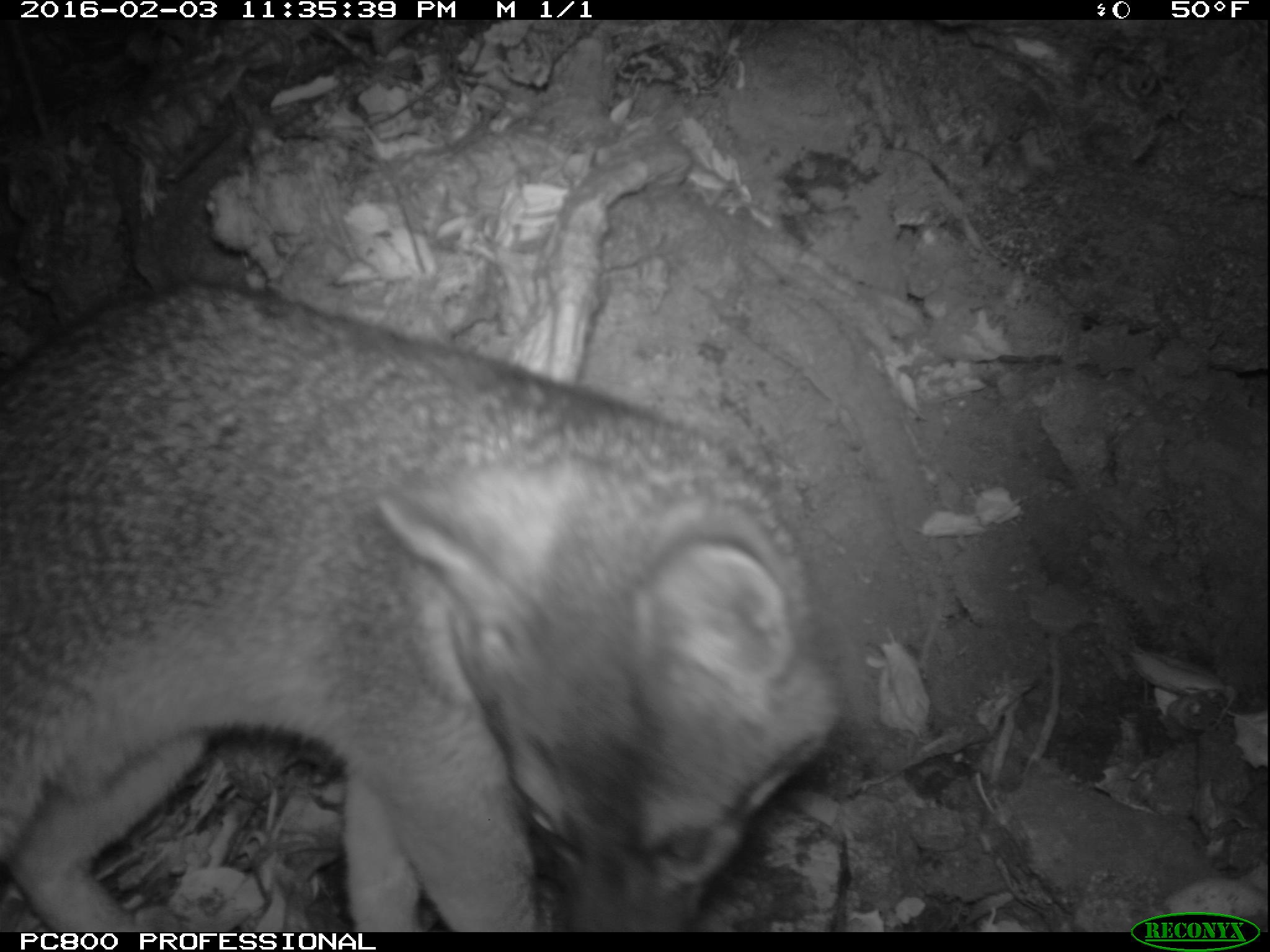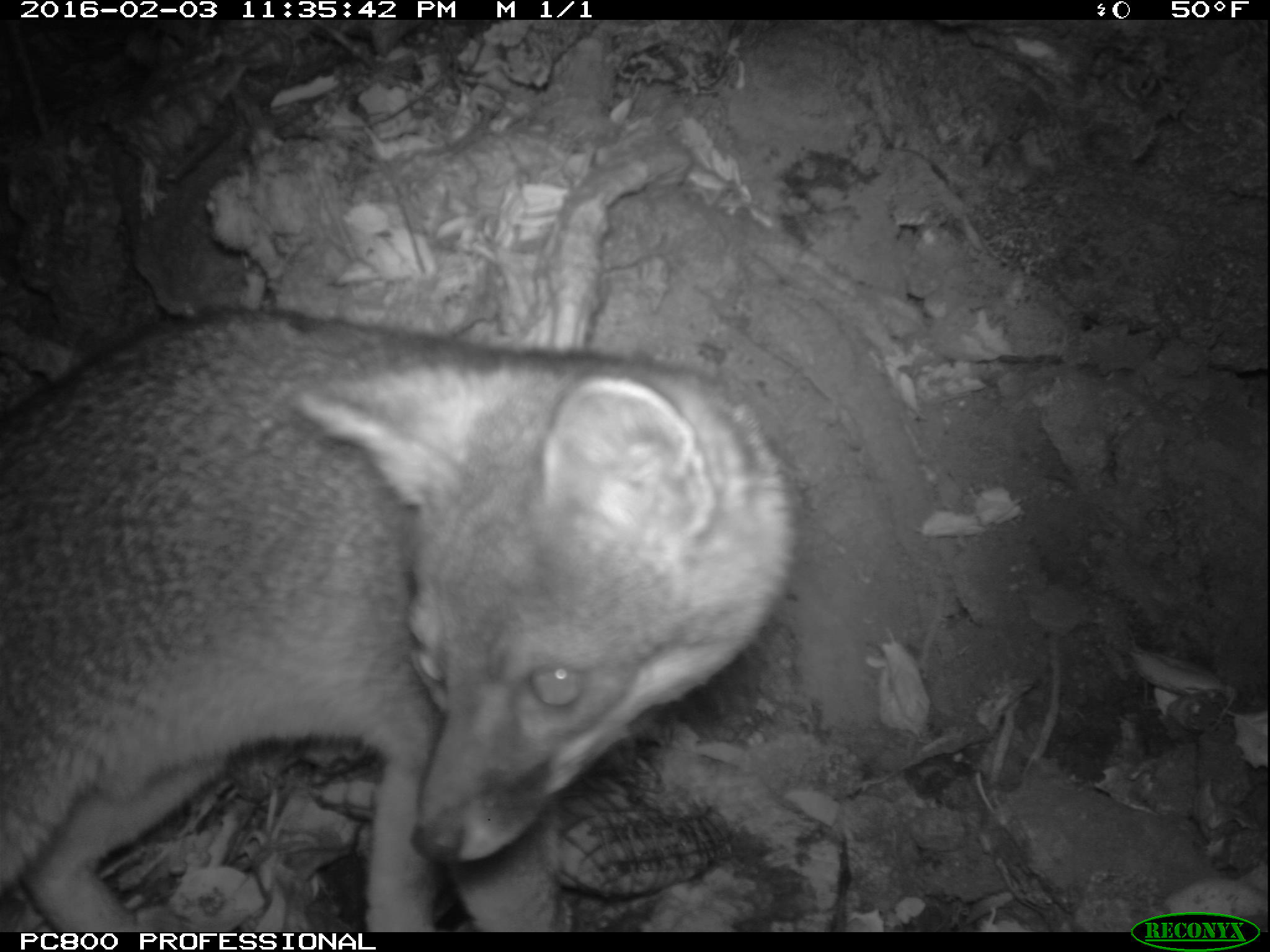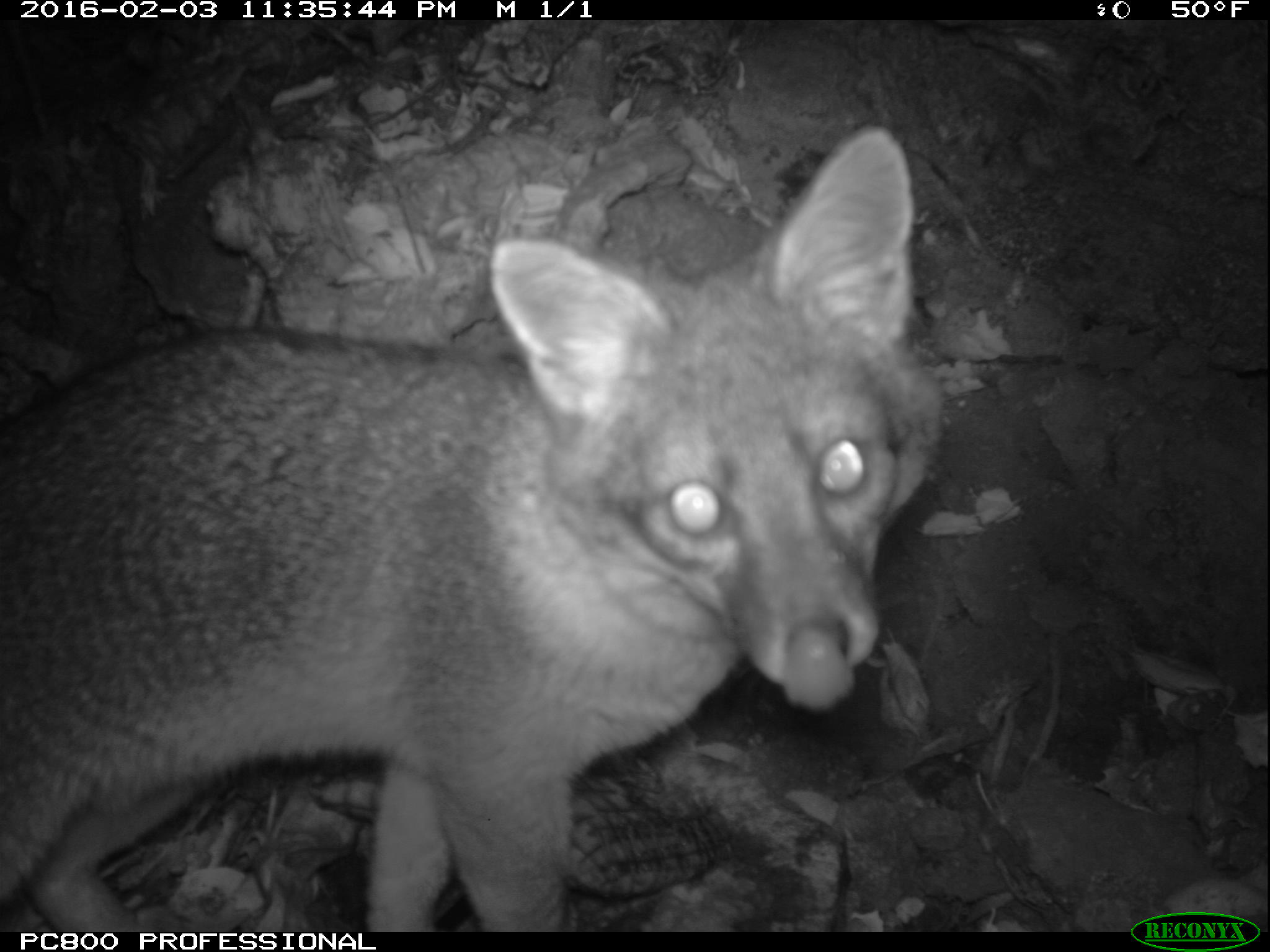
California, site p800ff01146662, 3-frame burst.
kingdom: Animalia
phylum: Chordata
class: Mammalia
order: Carnivora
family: Canidae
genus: Urocyon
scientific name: Urocyon littoralis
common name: island fox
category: fox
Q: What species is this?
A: Fox (island fox) (Urocyon littoralis).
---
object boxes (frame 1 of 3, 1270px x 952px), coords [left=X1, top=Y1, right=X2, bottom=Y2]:
fox: [left=0, top=280, right=846, bottom=933]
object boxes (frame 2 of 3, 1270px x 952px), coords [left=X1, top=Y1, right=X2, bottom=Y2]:
fox: [left=0, top=306, right=795, bottom=930]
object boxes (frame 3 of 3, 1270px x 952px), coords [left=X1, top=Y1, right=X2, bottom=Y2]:
fox: [left=0, top=124, right=941, bottom=932]